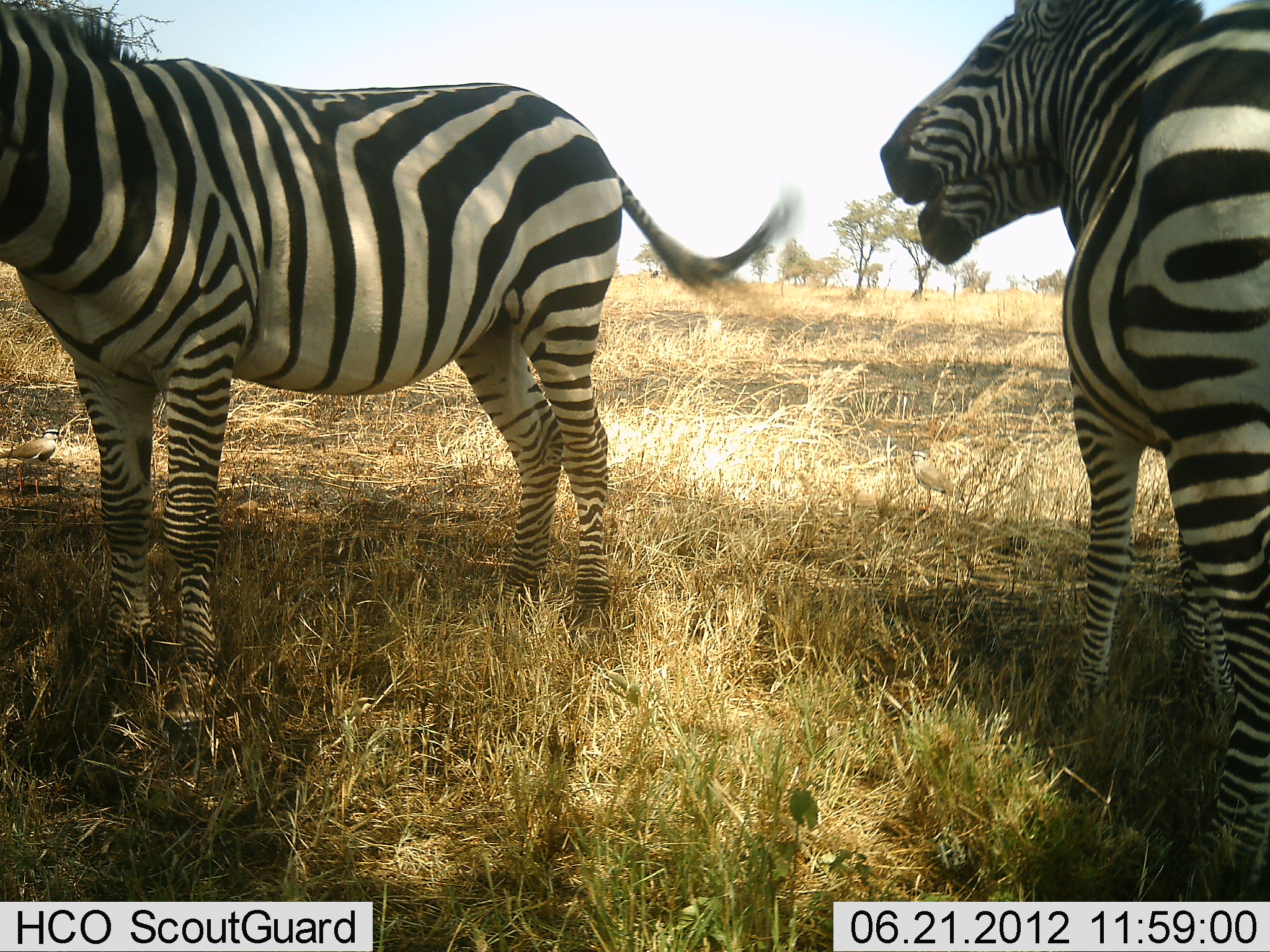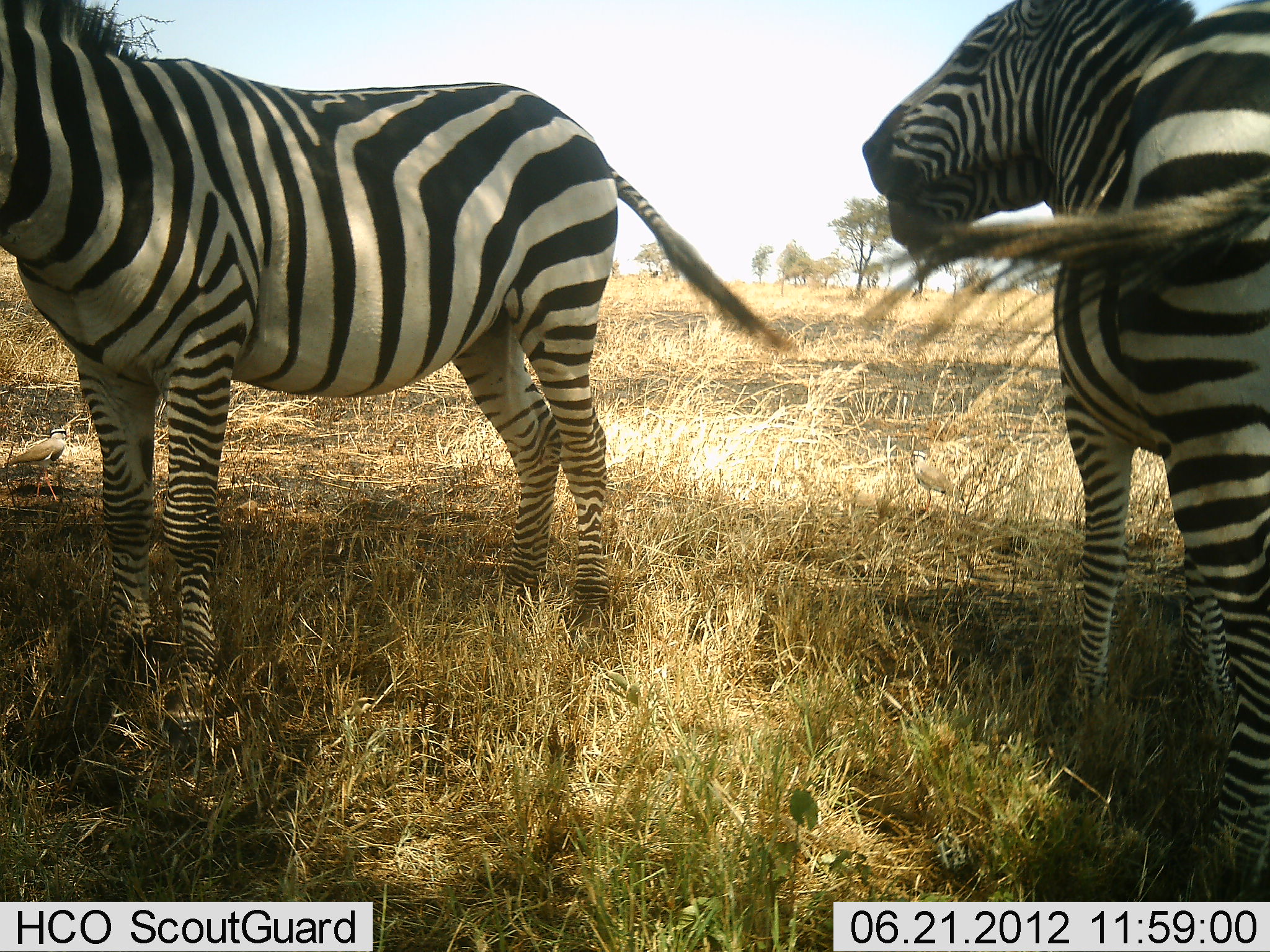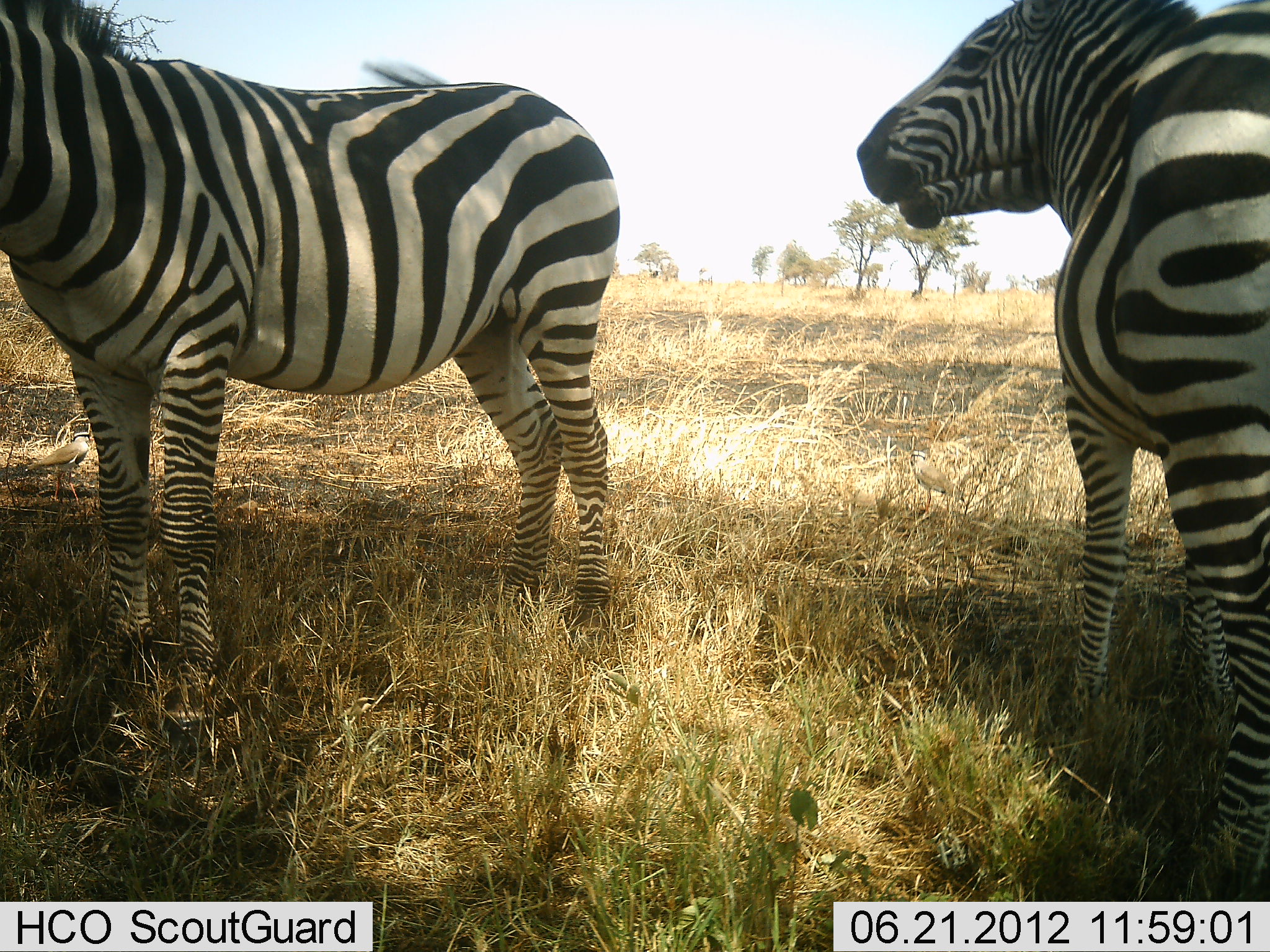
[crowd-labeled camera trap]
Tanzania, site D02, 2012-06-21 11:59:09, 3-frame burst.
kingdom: Animalia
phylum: Chordata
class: Mammalia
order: Perissodactyla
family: Equidae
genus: Equus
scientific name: Equus quagga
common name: plains zebra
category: zebra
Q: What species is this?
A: Zebra (plains zebra) (Equus quagga).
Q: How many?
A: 3.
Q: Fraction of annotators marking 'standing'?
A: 73%.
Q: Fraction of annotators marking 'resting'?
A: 0%.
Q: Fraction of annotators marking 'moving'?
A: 9%.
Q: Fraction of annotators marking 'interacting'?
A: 27%.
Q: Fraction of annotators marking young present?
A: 0%.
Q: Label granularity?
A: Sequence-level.